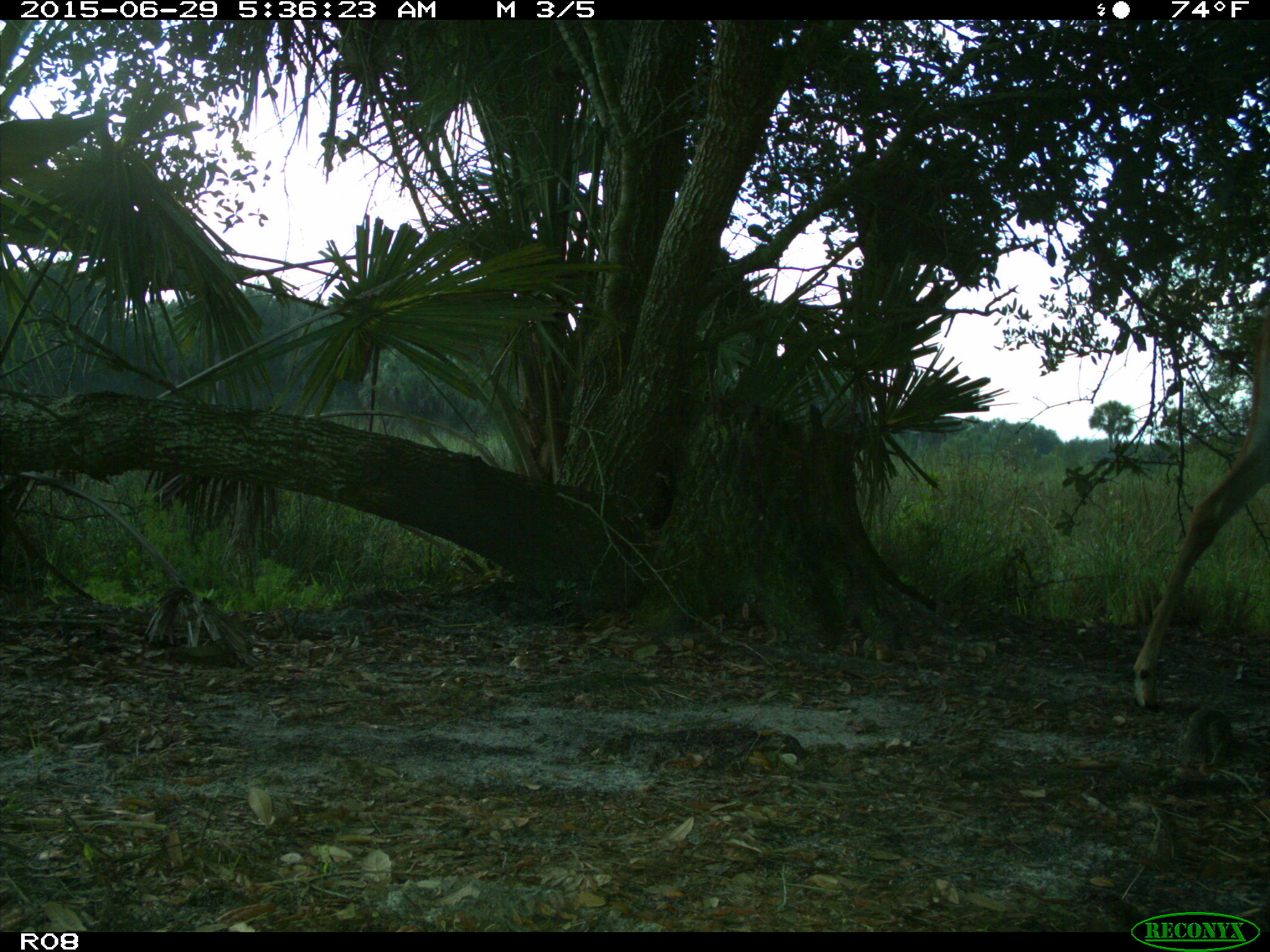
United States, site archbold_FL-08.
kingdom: Animalia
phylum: Chordata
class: Mammalia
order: Artiodactyla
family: Cervidae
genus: Odocoileus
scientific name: Odocoileus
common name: deer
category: unidentified deer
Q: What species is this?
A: Unidentified deer (deer) (Odocoileus).